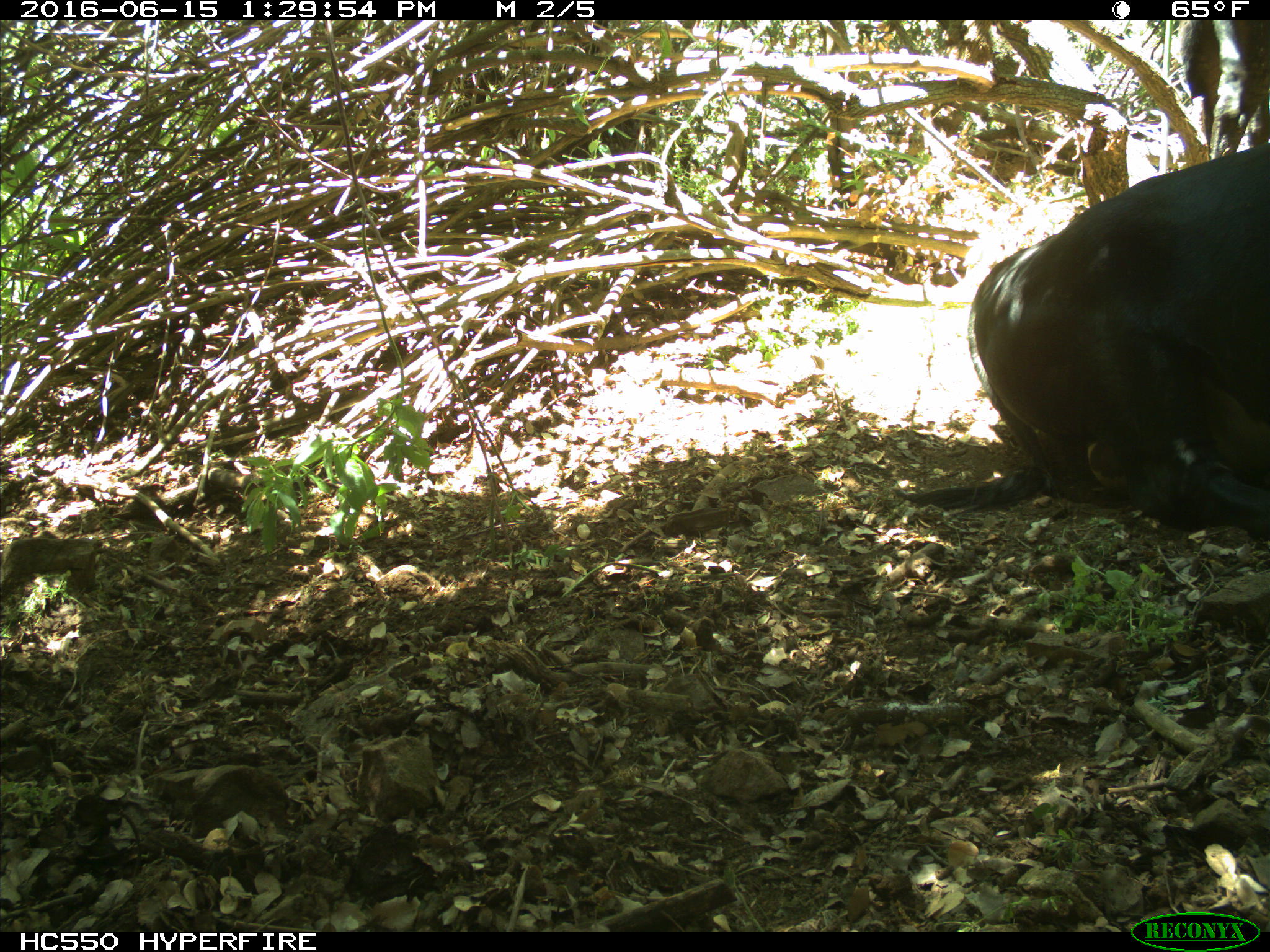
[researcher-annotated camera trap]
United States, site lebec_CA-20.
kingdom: Animalia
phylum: Chordata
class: Mammalia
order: Artiodactyla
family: Bovidae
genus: Bos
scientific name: Bos taurus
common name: domestic cow